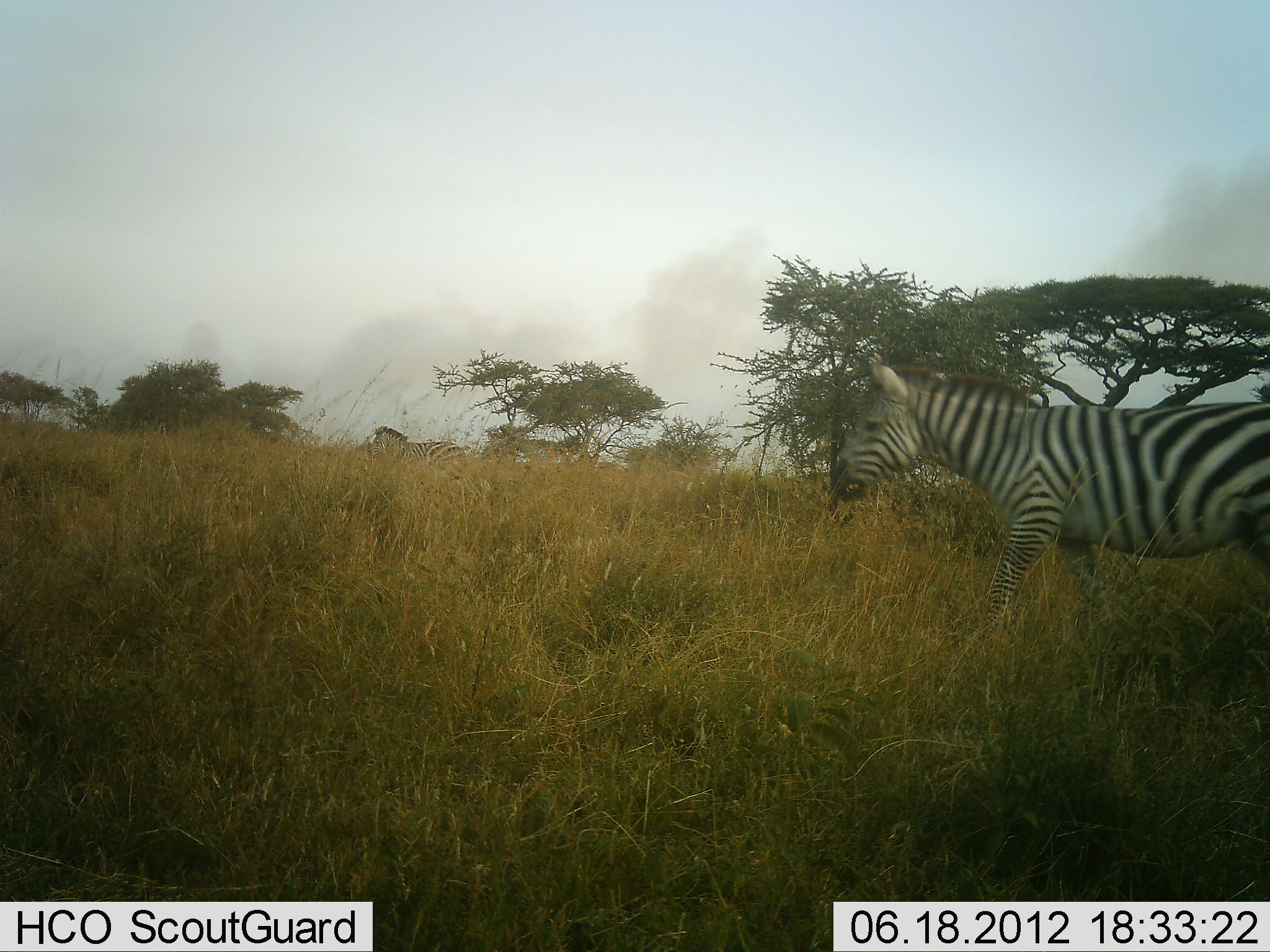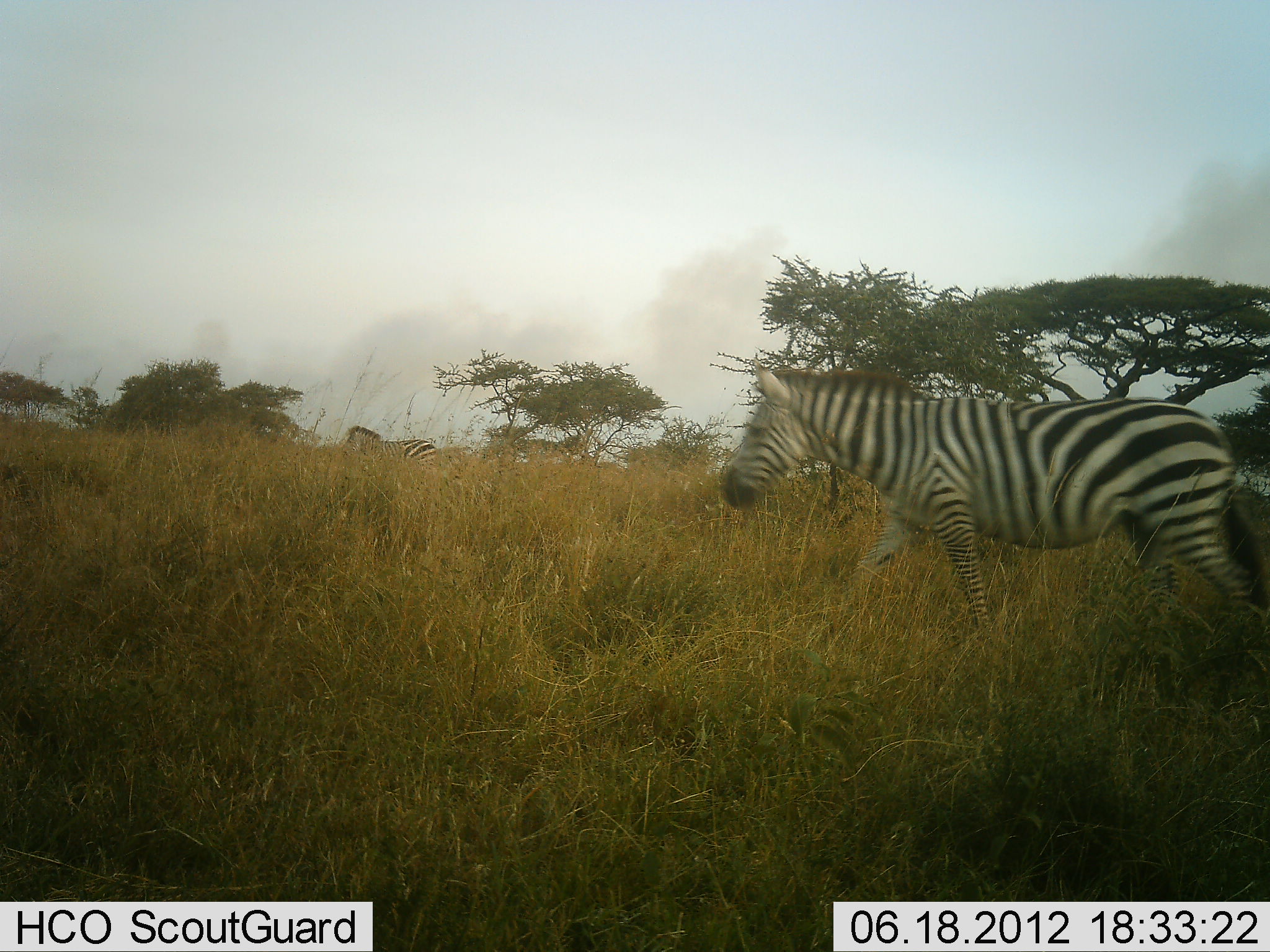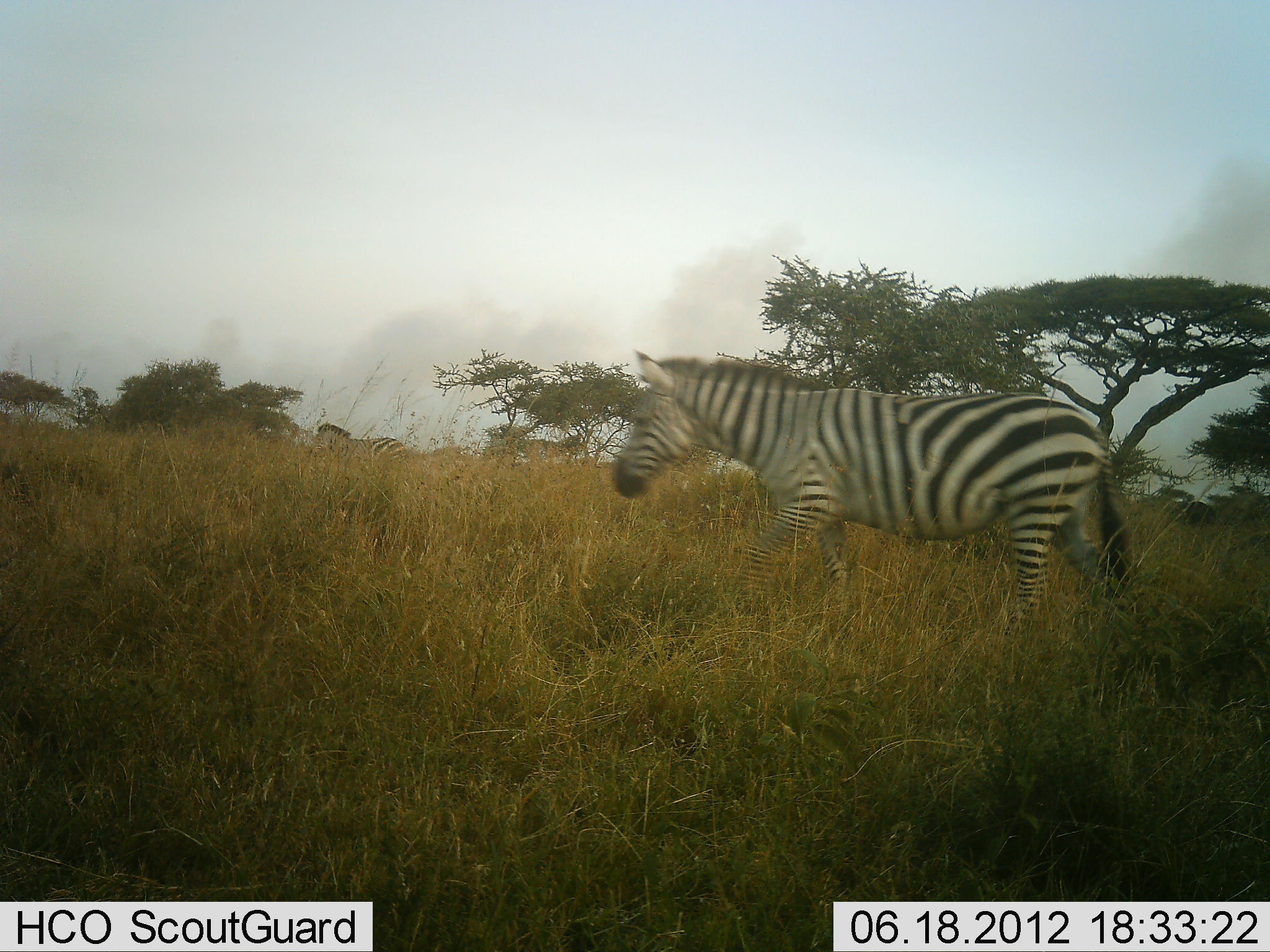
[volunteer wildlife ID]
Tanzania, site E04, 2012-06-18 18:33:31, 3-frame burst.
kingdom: Animalia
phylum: Chordata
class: Mammalia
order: Perissodactyla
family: Equidae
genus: Equus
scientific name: Equus quagga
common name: plains zebra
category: zebra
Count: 2.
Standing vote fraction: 0%.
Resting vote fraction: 0%.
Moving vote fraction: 100%.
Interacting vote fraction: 0%.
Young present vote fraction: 0%.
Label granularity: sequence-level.